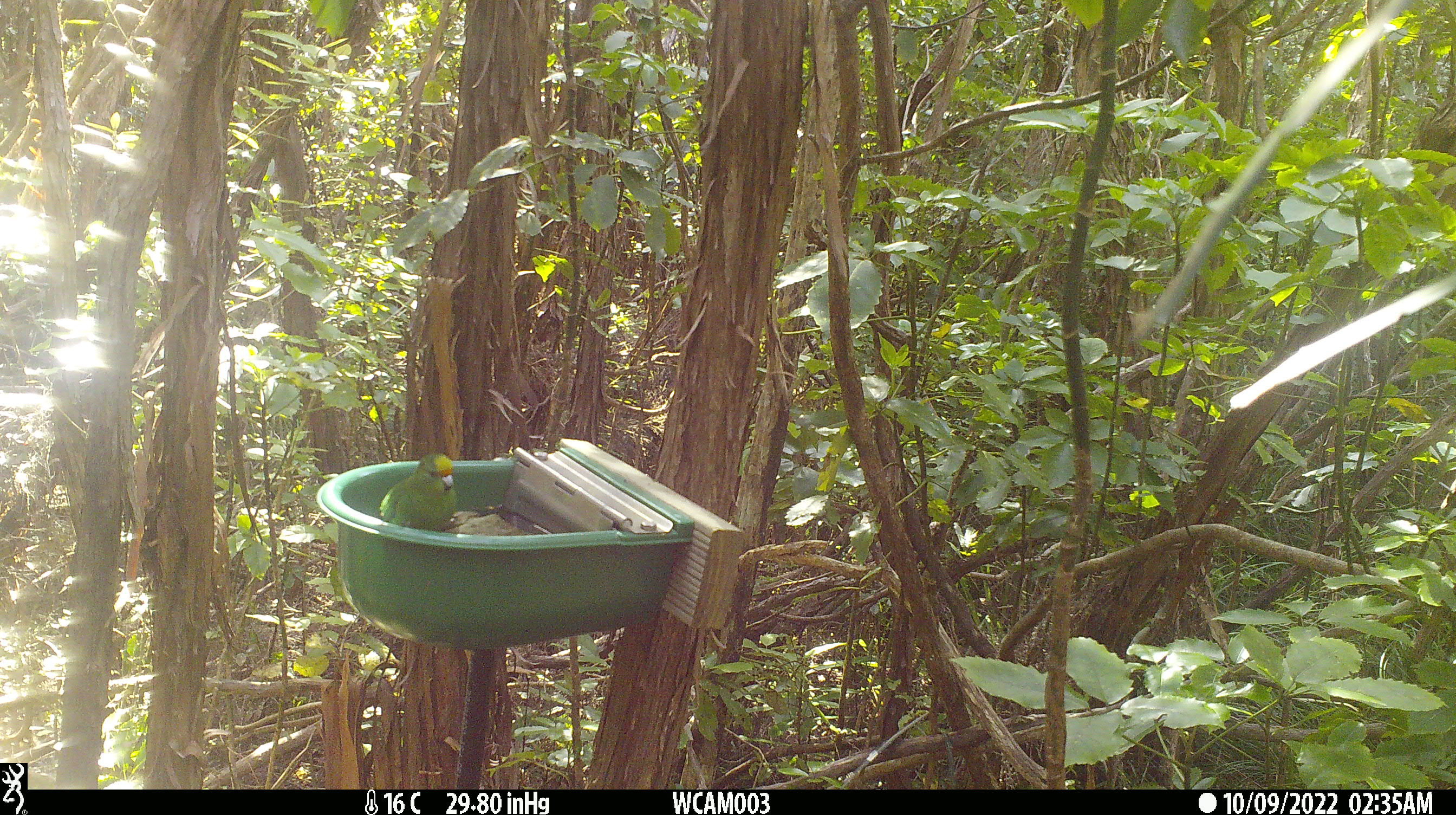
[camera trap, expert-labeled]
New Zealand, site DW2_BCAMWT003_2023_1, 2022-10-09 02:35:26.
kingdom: Animalia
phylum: Chordata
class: Aves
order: Psittaciformes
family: Psittaculidae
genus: Cyanoramphus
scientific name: Cyanoramphus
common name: parakeet